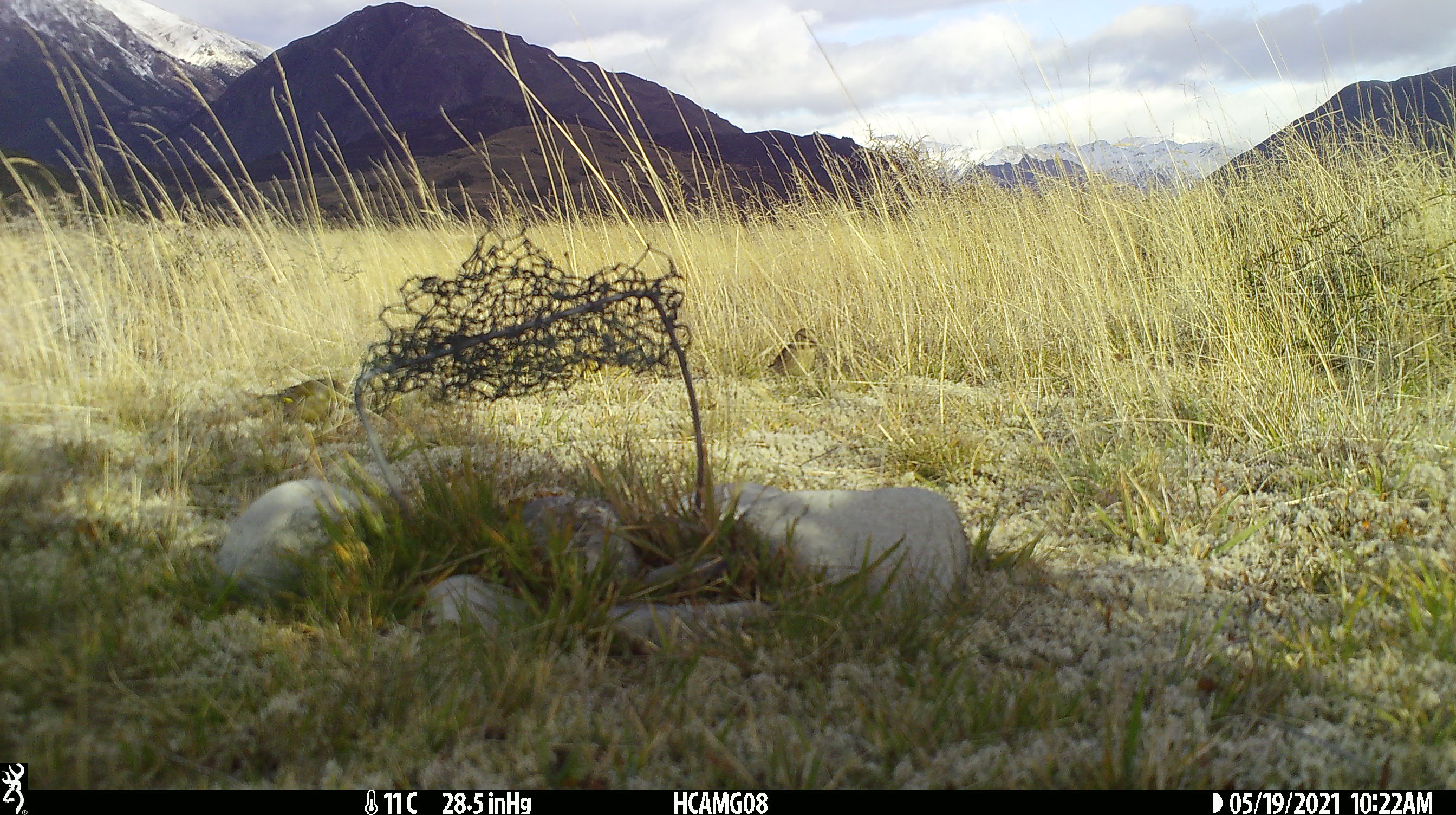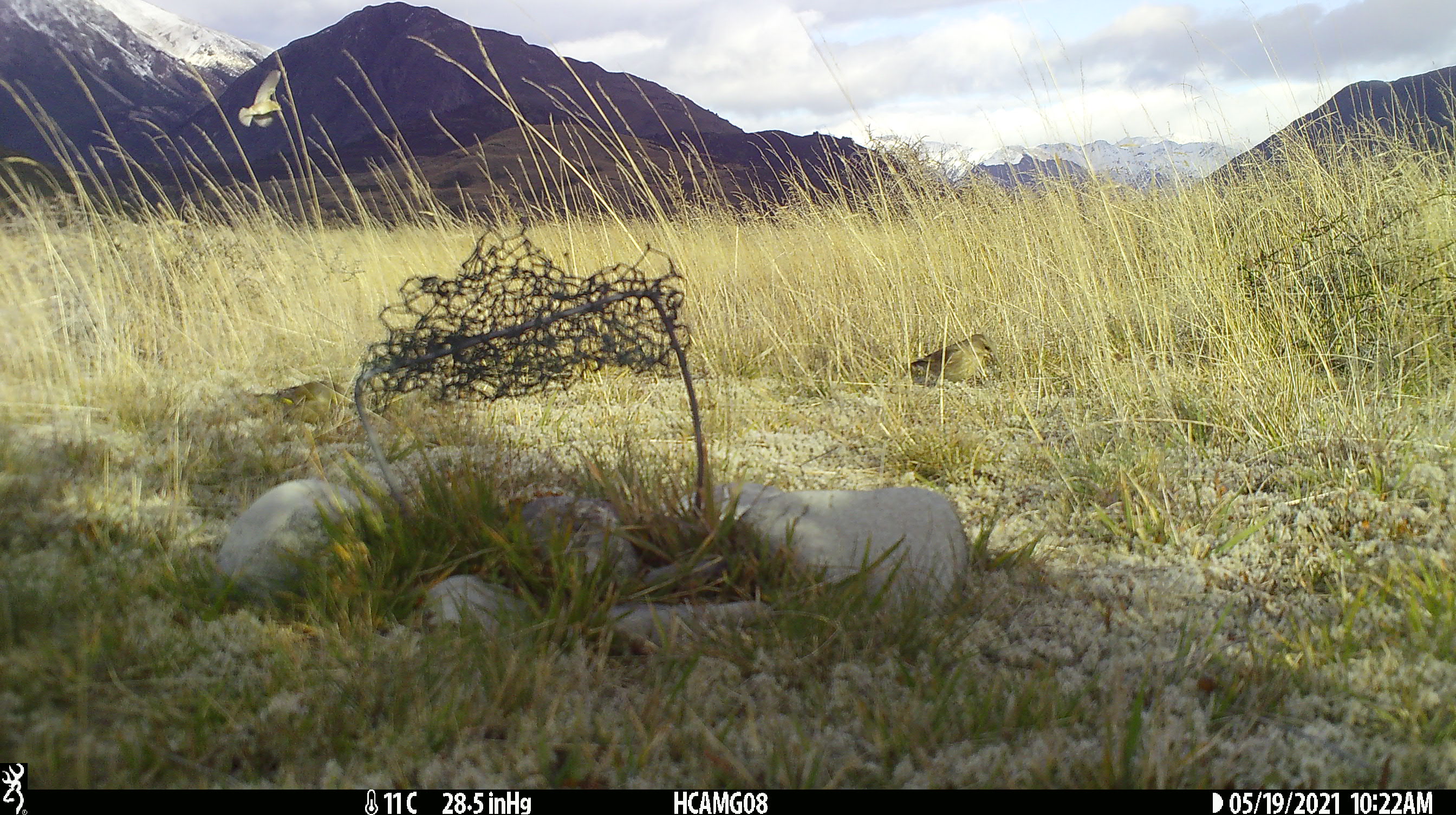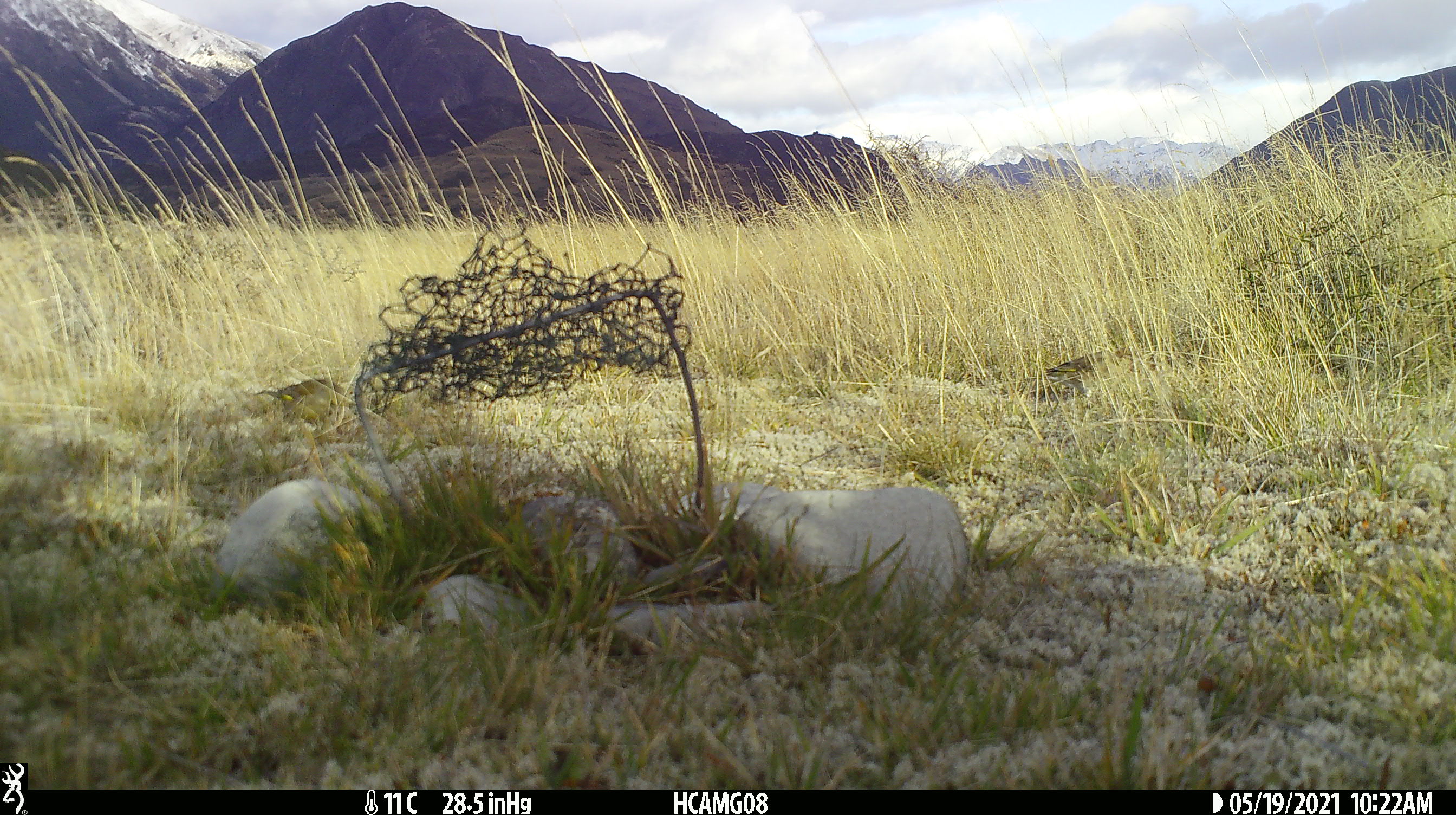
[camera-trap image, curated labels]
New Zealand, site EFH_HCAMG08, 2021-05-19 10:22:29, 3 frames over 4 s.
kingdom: Animalia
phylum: Chordata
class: Aves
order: Passeriformes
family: Fringillidae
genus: Chloris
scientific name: Chloris chloris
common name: greenfinch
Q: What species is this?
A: Greenfinch (Chloris chloris).